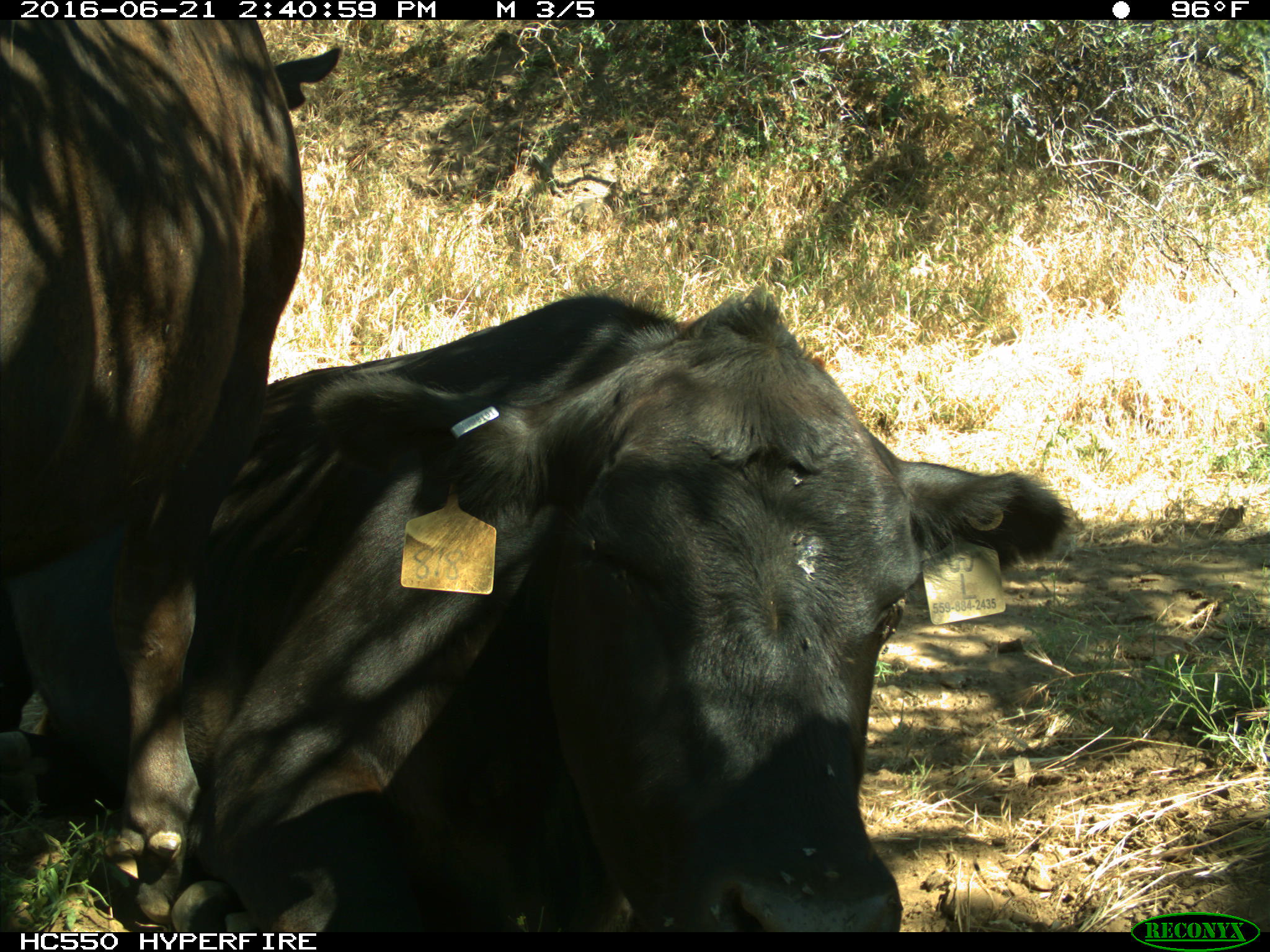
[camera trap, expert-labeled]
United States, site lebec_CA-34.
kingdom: Animalia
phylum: Chordata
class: Mammalia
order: Artiodactyla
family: Bovidae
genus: Bos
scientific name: Bos taurus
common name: domestic cow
Bos taurus (domestic cow).